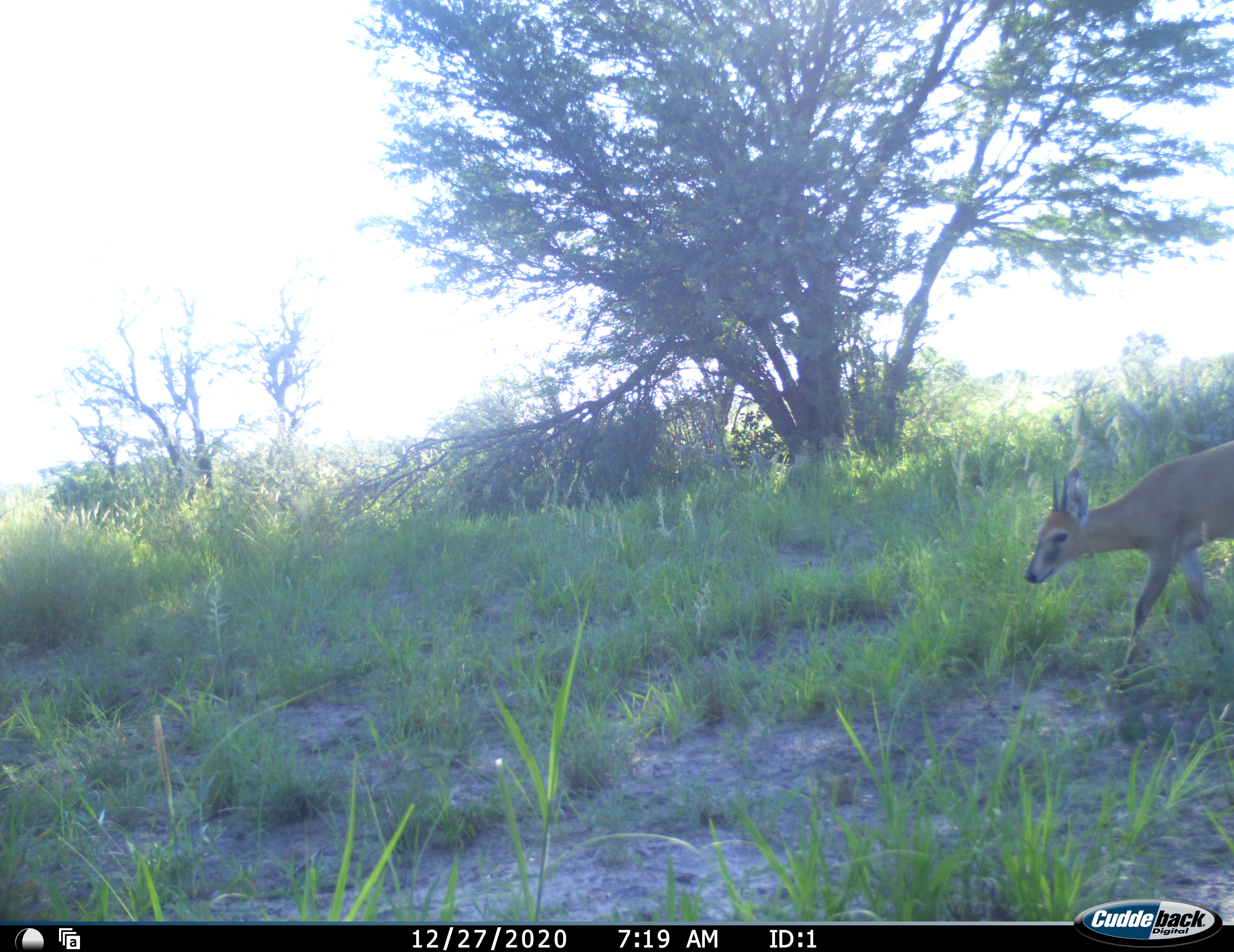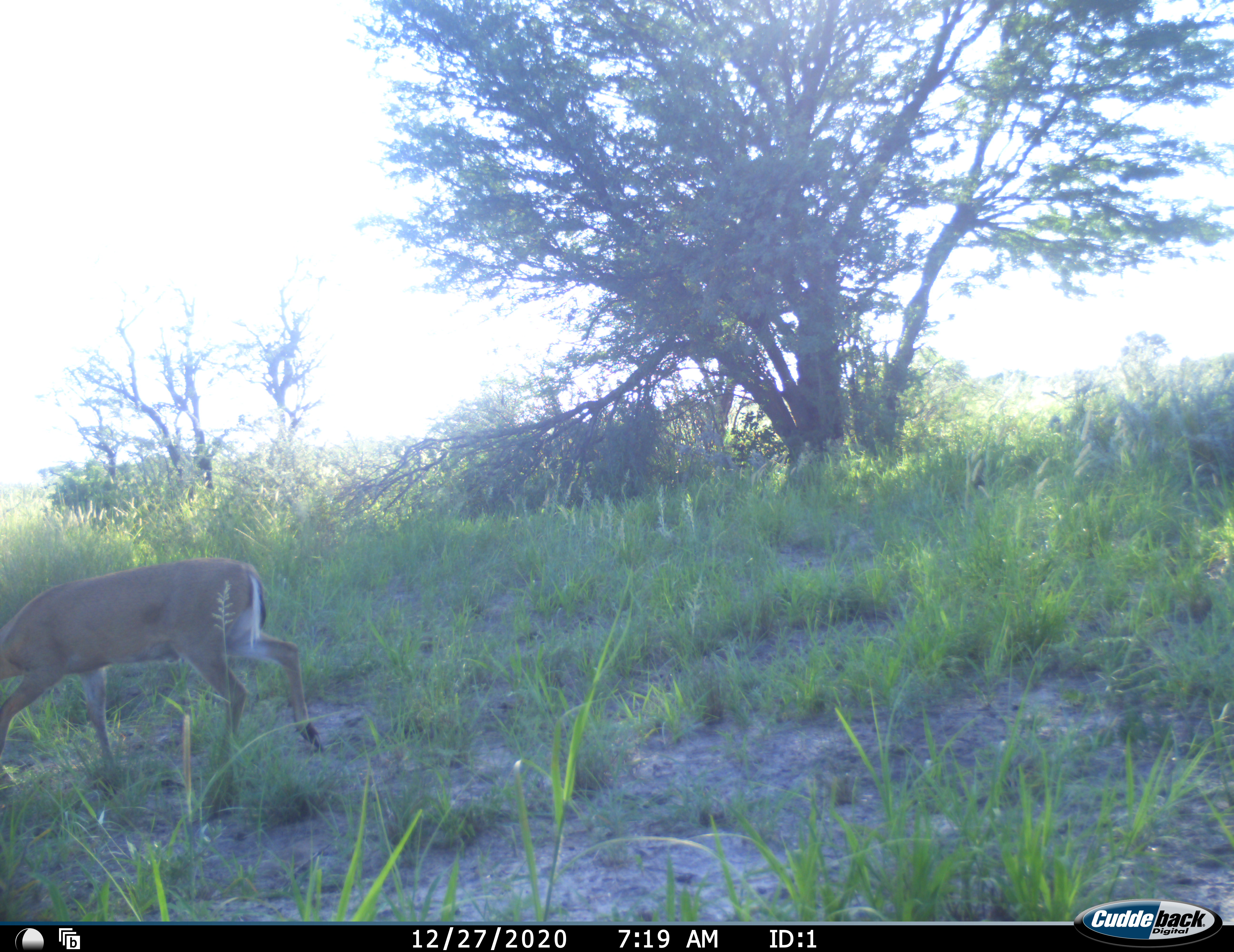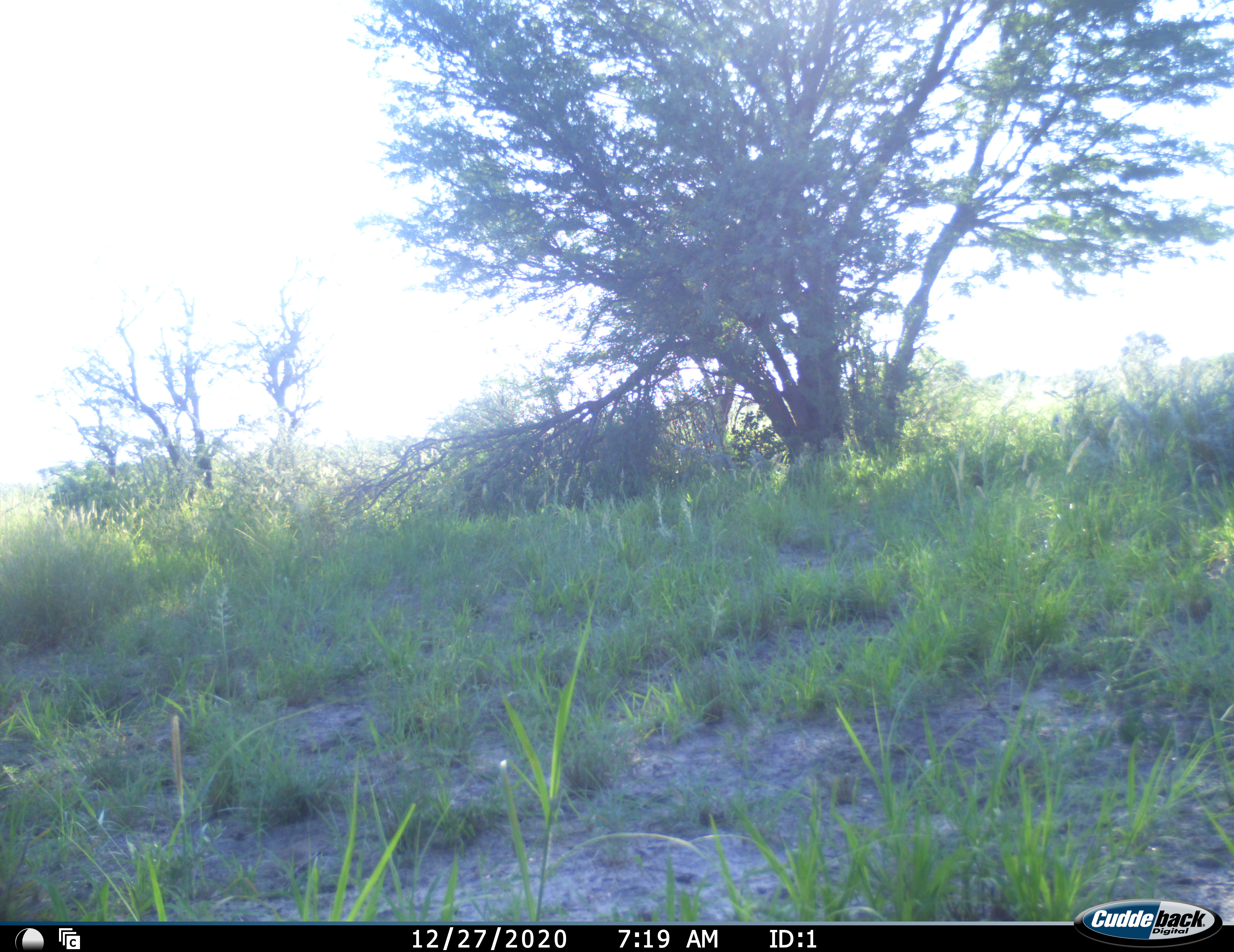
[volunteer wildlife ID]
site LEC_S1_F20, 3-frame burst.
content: unidentified animal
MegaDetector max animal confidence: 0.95